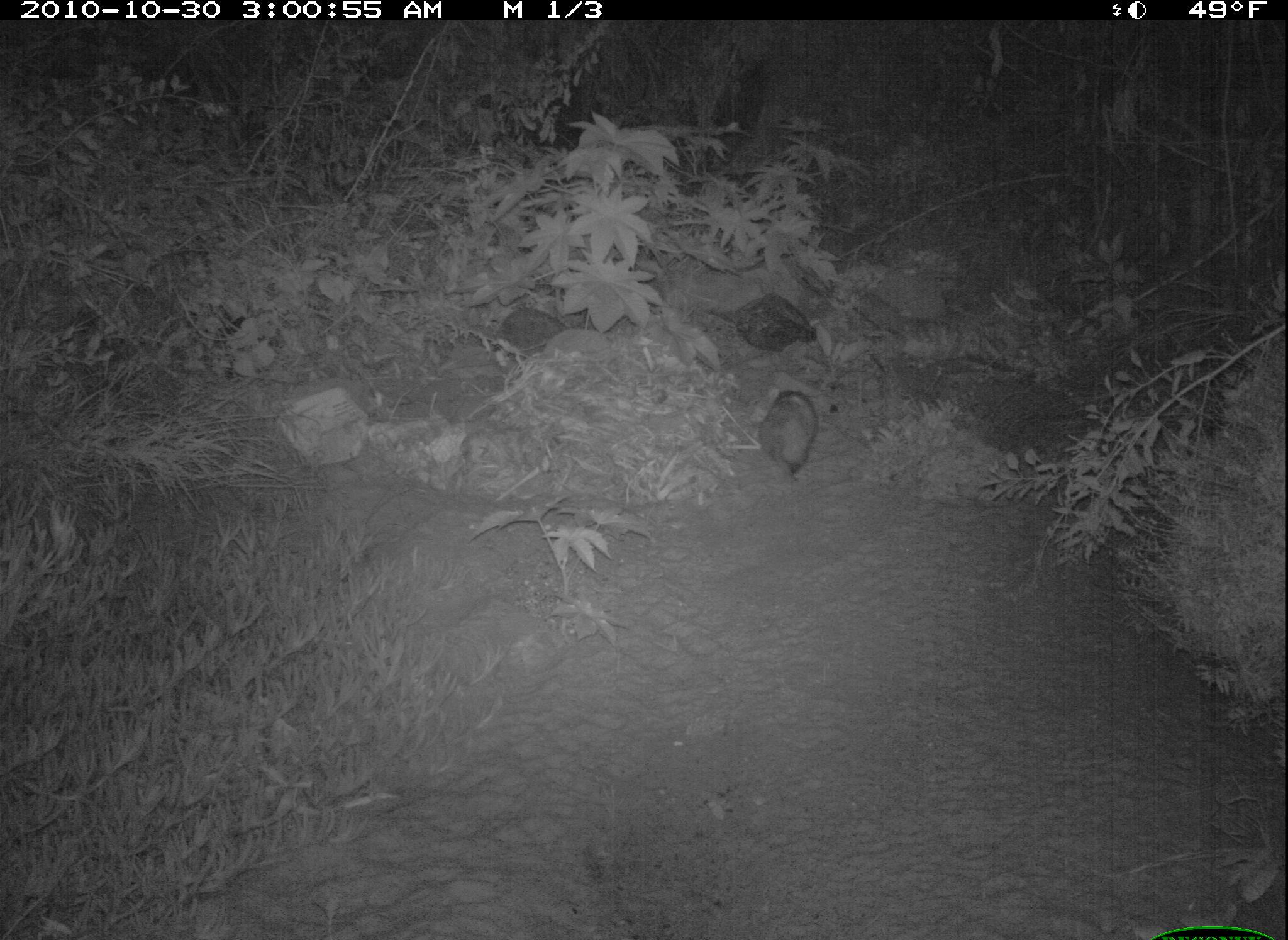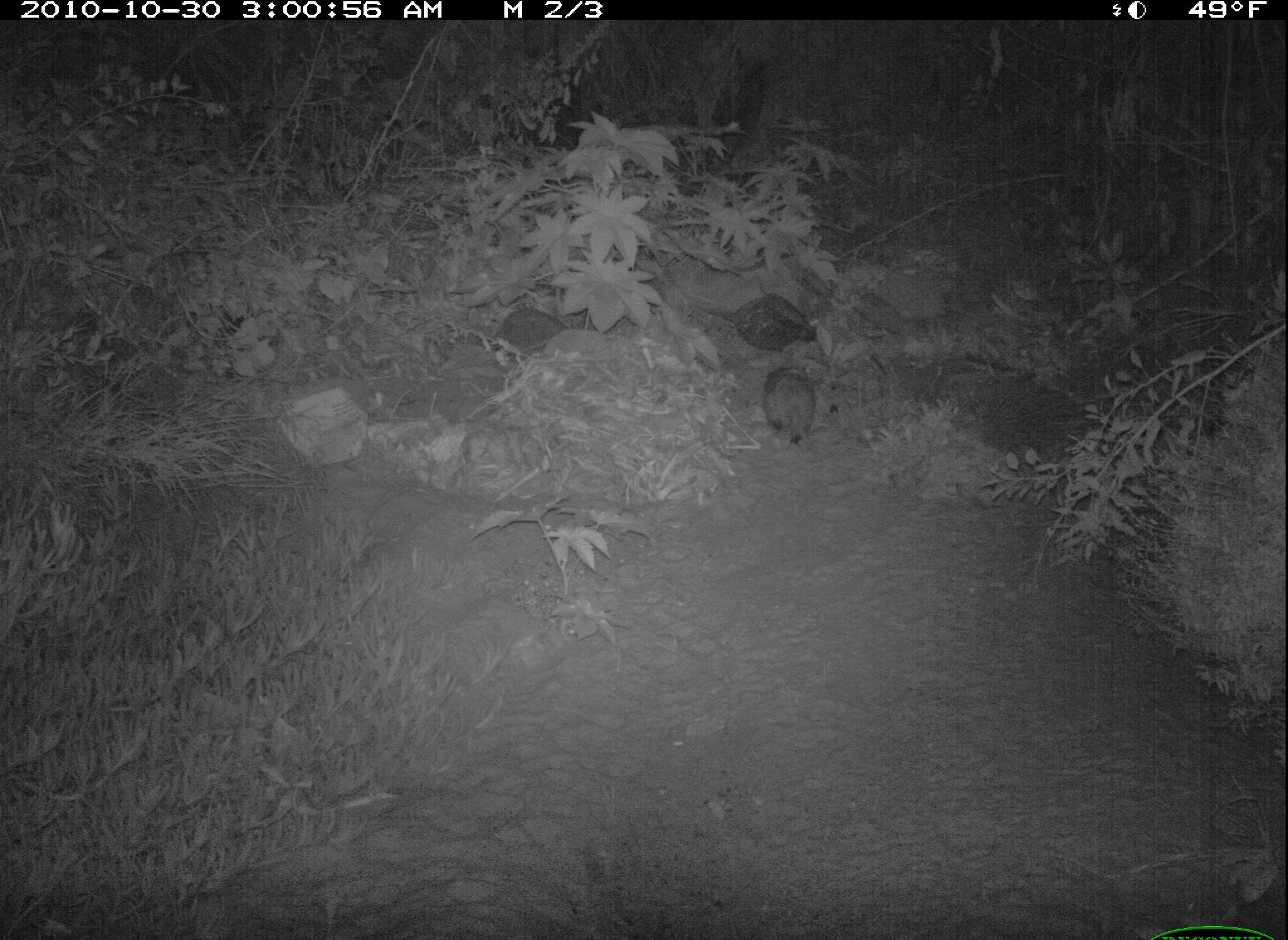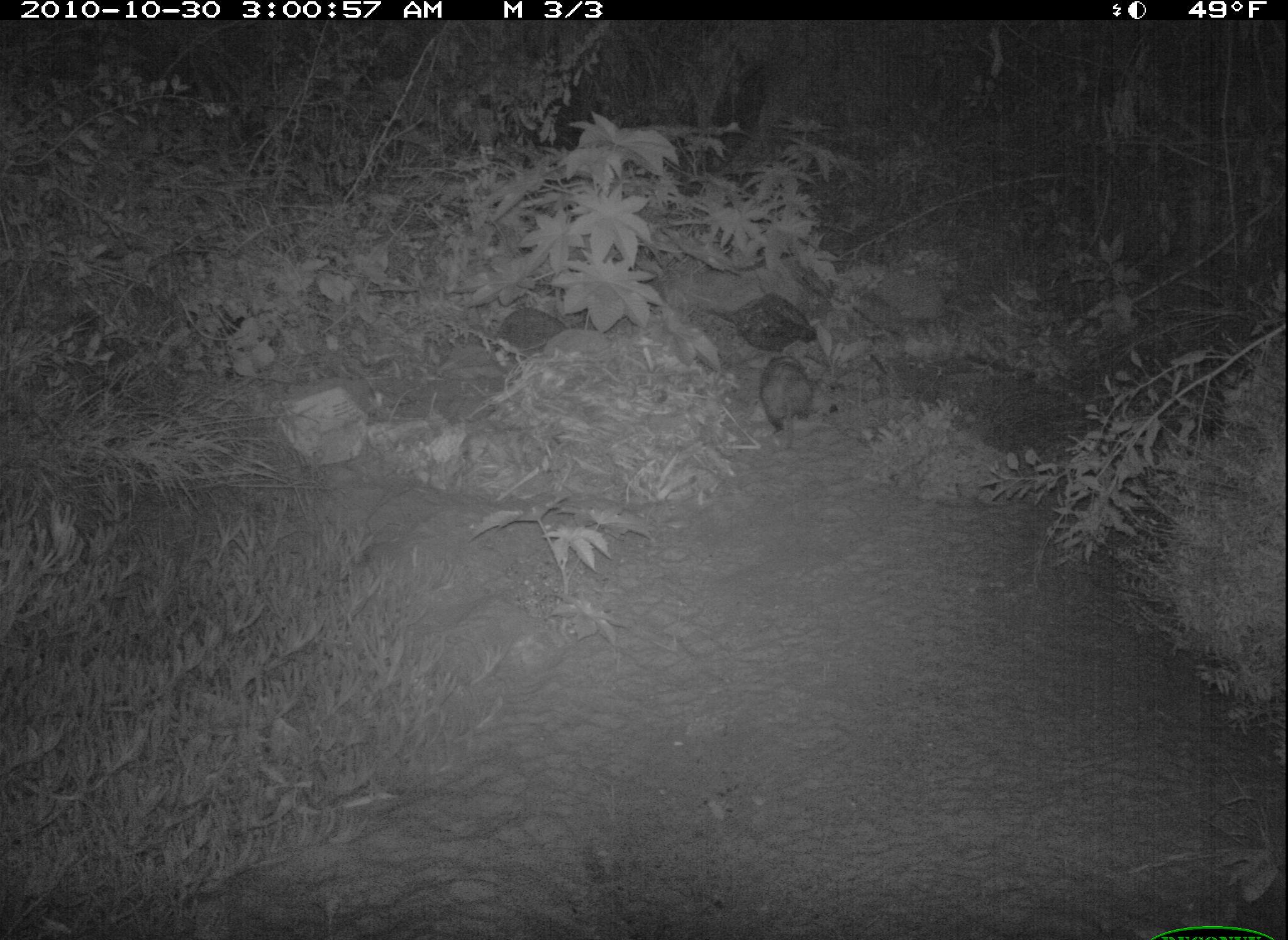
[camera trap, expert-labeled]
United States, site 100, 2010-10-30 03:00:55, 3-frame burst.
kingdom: Animalia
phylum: Chordata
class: Mammalia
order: Didelphimorphia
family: Didelphidae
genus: Didelphis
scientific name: Didelphis virginiana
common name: virginia opossum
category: opossum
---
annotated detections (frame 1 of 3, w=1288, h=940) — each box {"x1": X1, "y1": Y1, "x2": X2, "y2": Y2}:
opossum: {"x1": 736, "y1": 372, "x2": 848, "y2": 486}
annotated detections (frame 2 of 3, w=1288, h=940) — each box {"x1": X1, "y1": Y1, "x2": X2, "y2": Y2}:
opossum: {"x1": 752, "y1": 362, "x2": 832, "y2": 441}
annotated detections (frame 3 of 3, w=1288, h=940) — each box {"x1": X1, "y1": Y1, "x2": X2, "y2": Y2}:
opossum: {"x1": 741, "y1": 350, "x2": 844, "y2": 445}